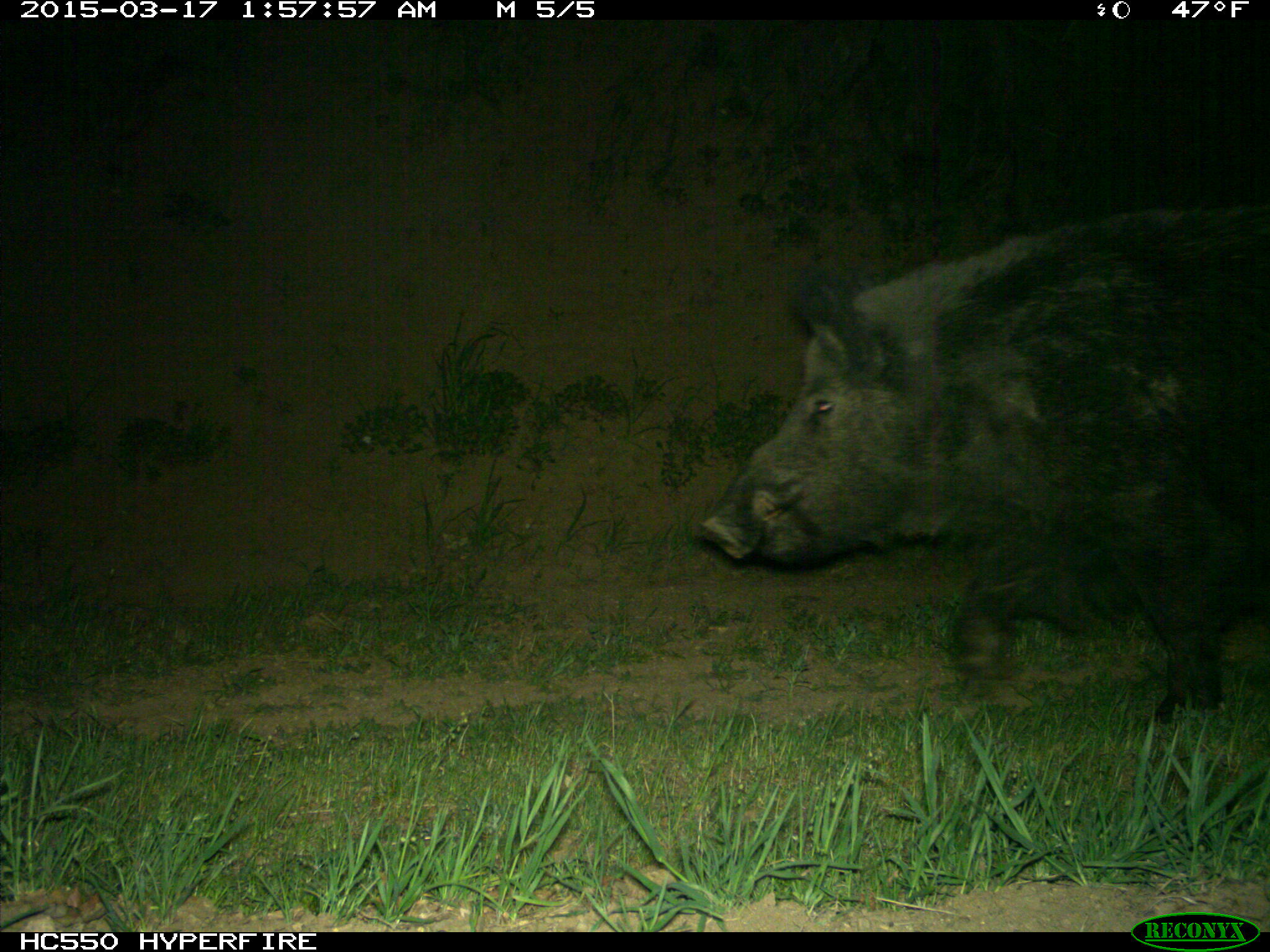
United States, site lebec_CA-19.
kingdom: Animalia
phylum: Chordata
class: Mammalia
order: Artiodactyla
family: Suidae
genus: Sus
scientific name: Sus scrofa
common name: wild boar